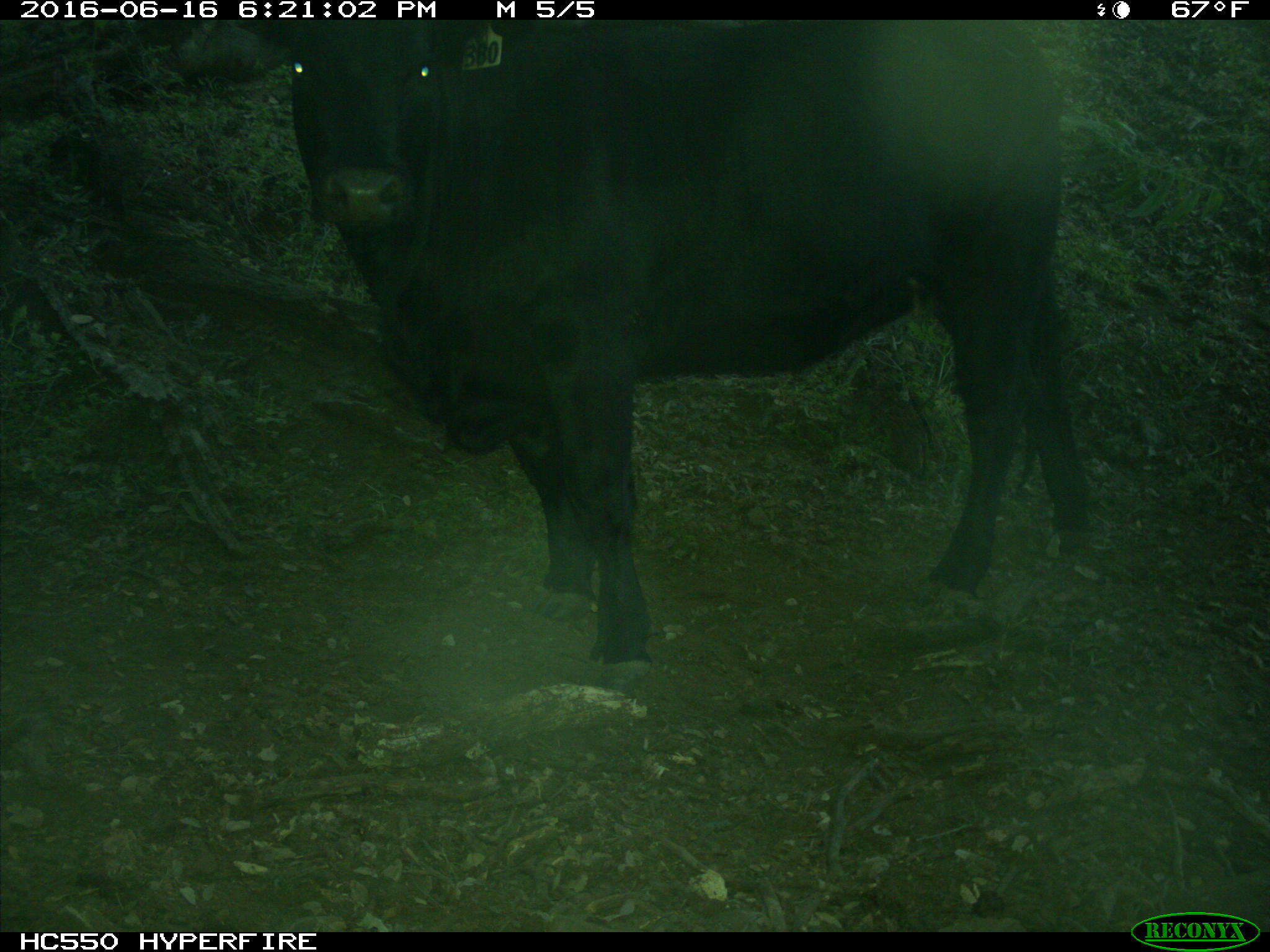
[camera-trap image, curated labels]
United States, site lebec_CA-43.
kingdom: Animalia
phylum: Chordata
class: Mammalia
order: Artiodactyla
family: Bovidae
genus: Bos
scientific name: Bos taurus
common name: domestic cow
Bos taurus (domestic cow).